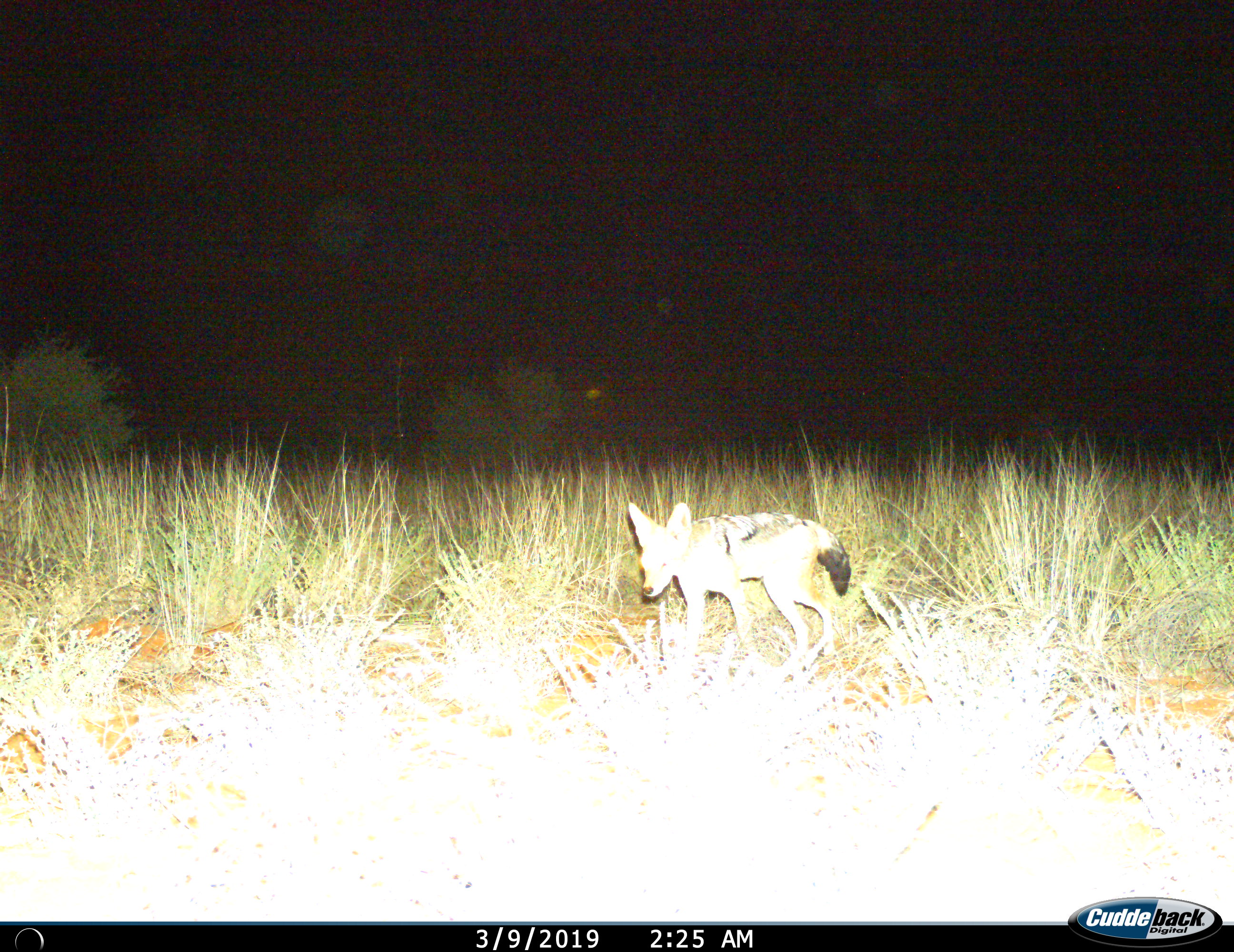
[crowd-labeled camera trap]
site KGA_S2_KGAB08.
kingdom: Animalia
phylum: Chordata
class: Mammalia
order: Carnivora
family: Canidae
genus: Lupulella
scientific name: Lupulella mesomelas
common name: black-backed jackal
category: jackalblackbacked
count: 1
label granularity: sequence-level